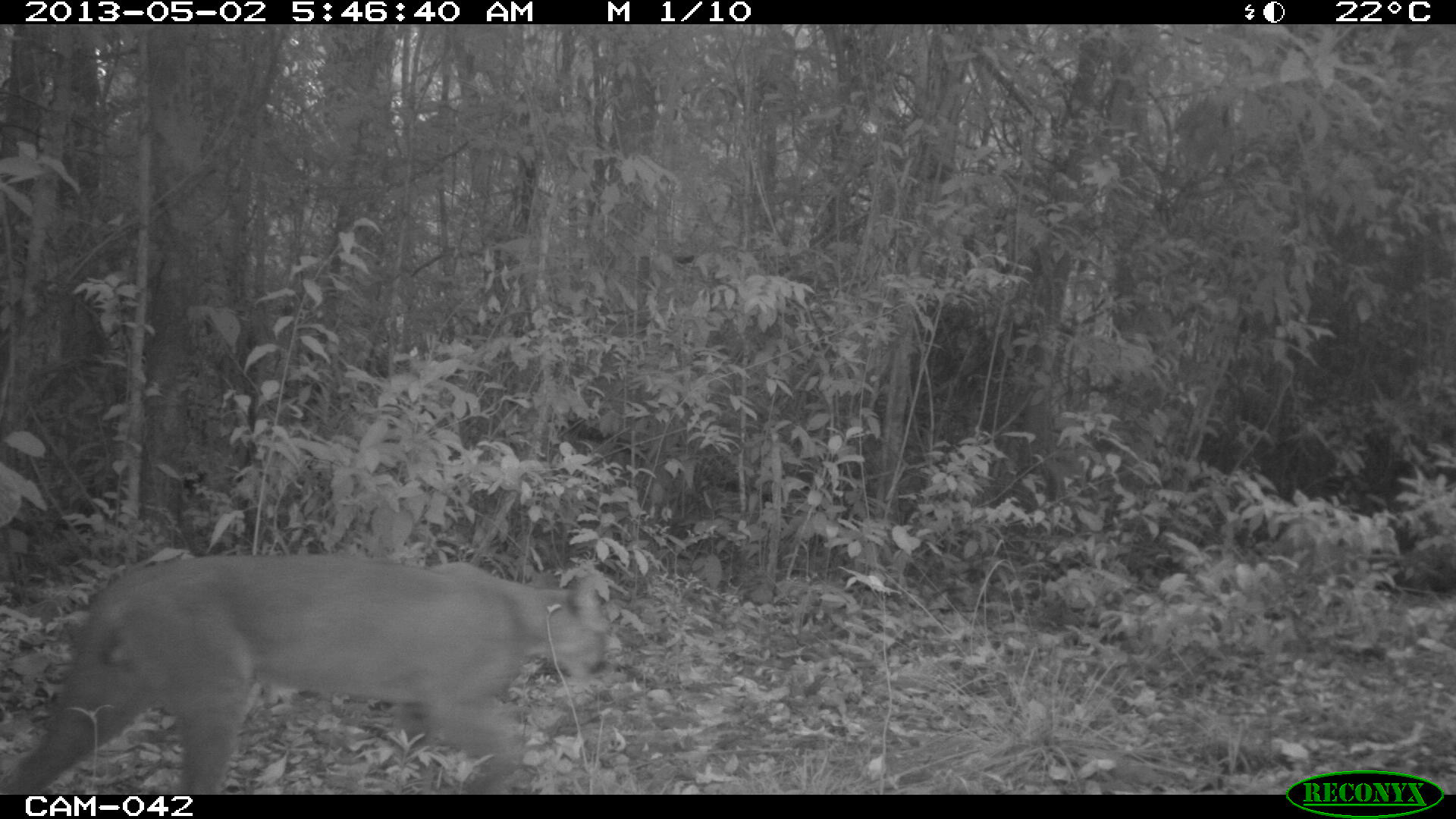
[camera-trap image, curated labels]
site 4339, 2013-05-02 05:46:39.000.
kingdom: Animalia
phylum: Chordata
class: Mammalia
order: Carnivora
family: Felidae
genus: Puma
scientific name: Puma concolor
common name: mountain lion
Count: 1.